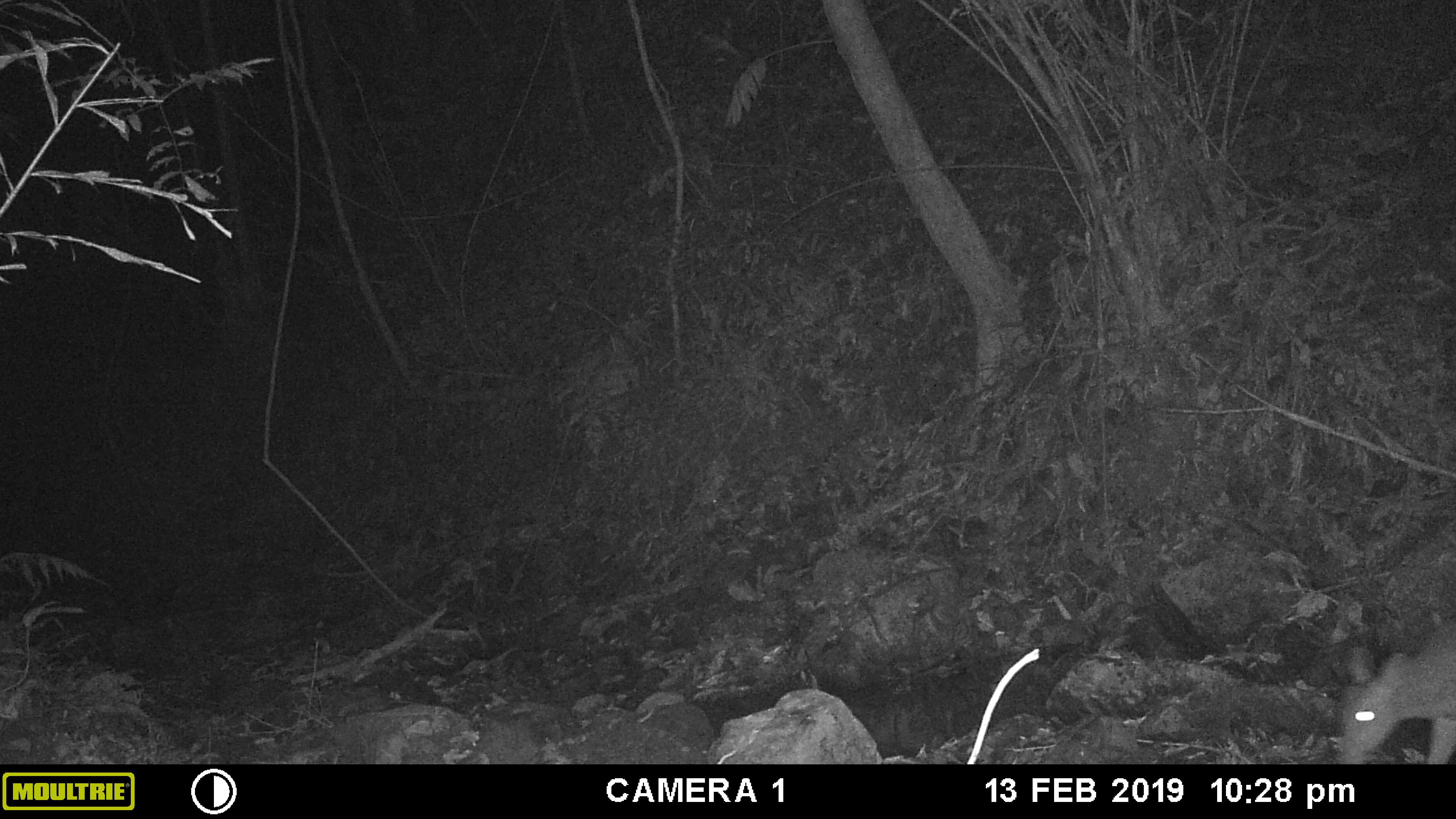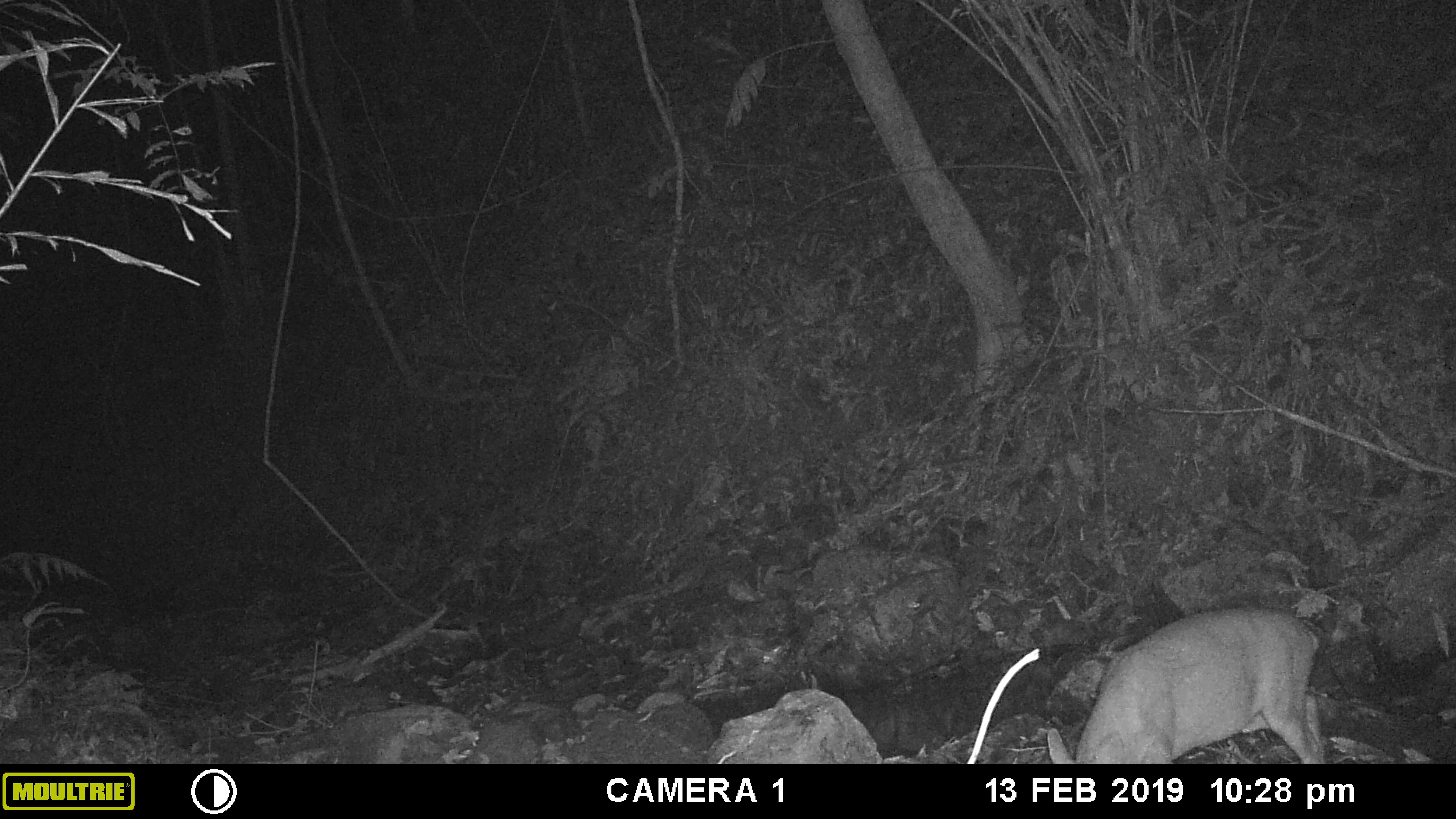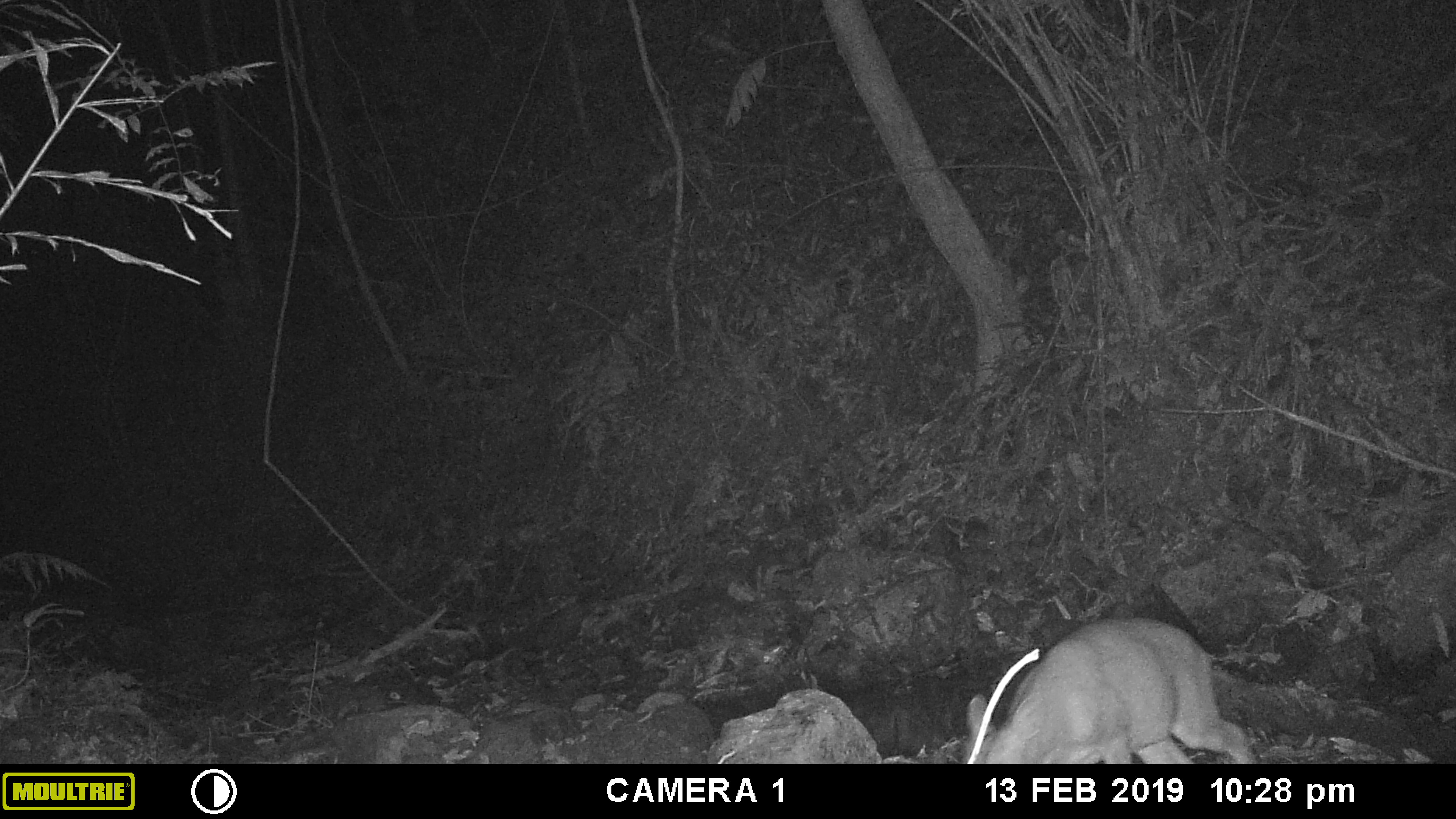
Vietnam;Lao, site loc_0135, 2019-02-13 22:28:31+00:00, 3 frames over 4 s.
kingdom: Animalia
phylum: Chordata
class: Mammalia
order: Artiodactyla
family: Cervidae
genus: Muntiacus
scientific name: Muntiacus vuquangensis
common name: large-antlered muntjac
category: large antlered muntjac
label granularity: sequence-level